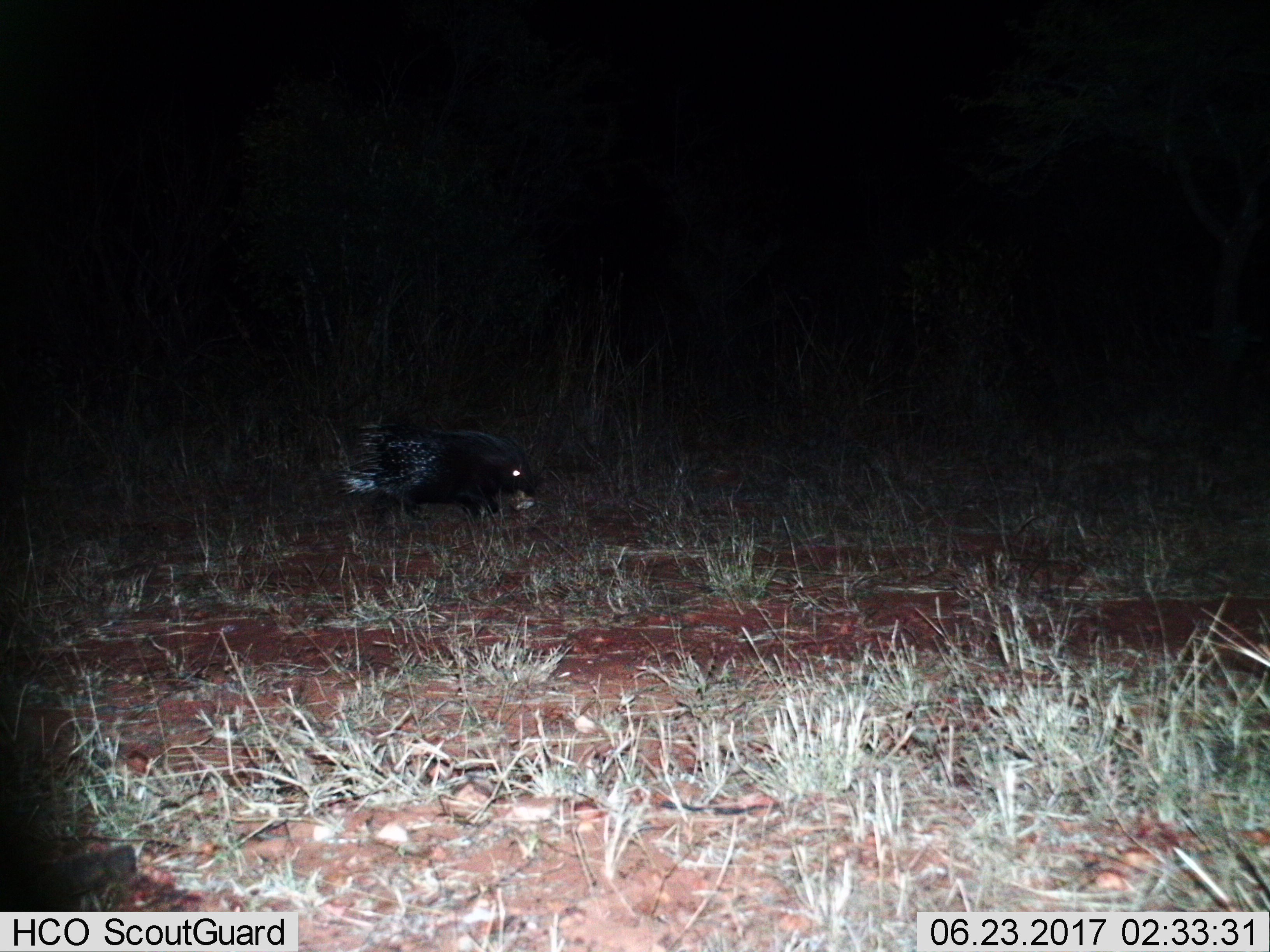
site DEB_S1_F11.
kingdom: Animalia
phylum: Chordata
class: Mammalia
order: Rodentia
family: Hystricidae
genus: Hystrix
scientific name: Hystrix cristata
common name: crested porcupine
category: porcupine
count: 1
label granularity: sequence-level